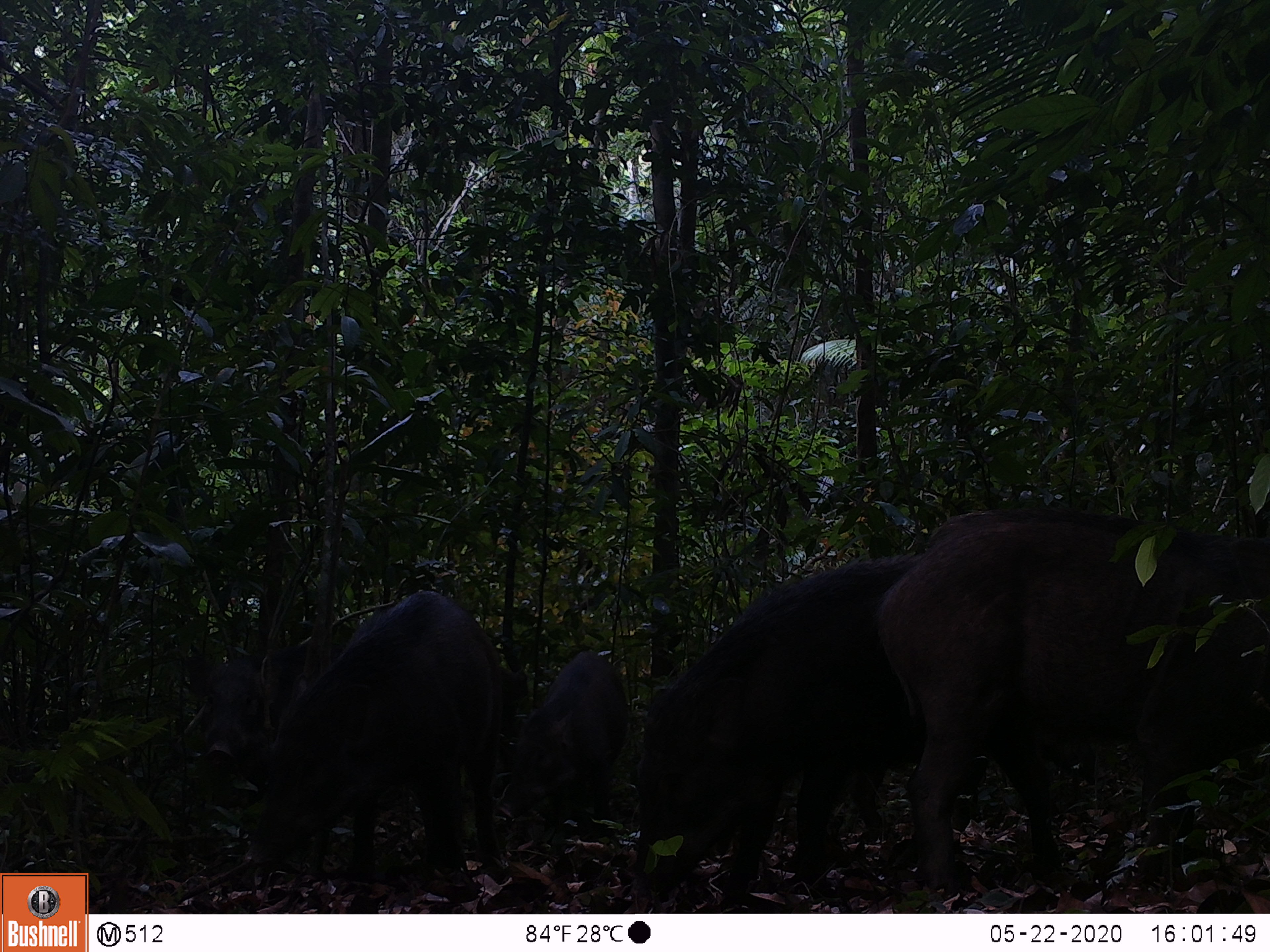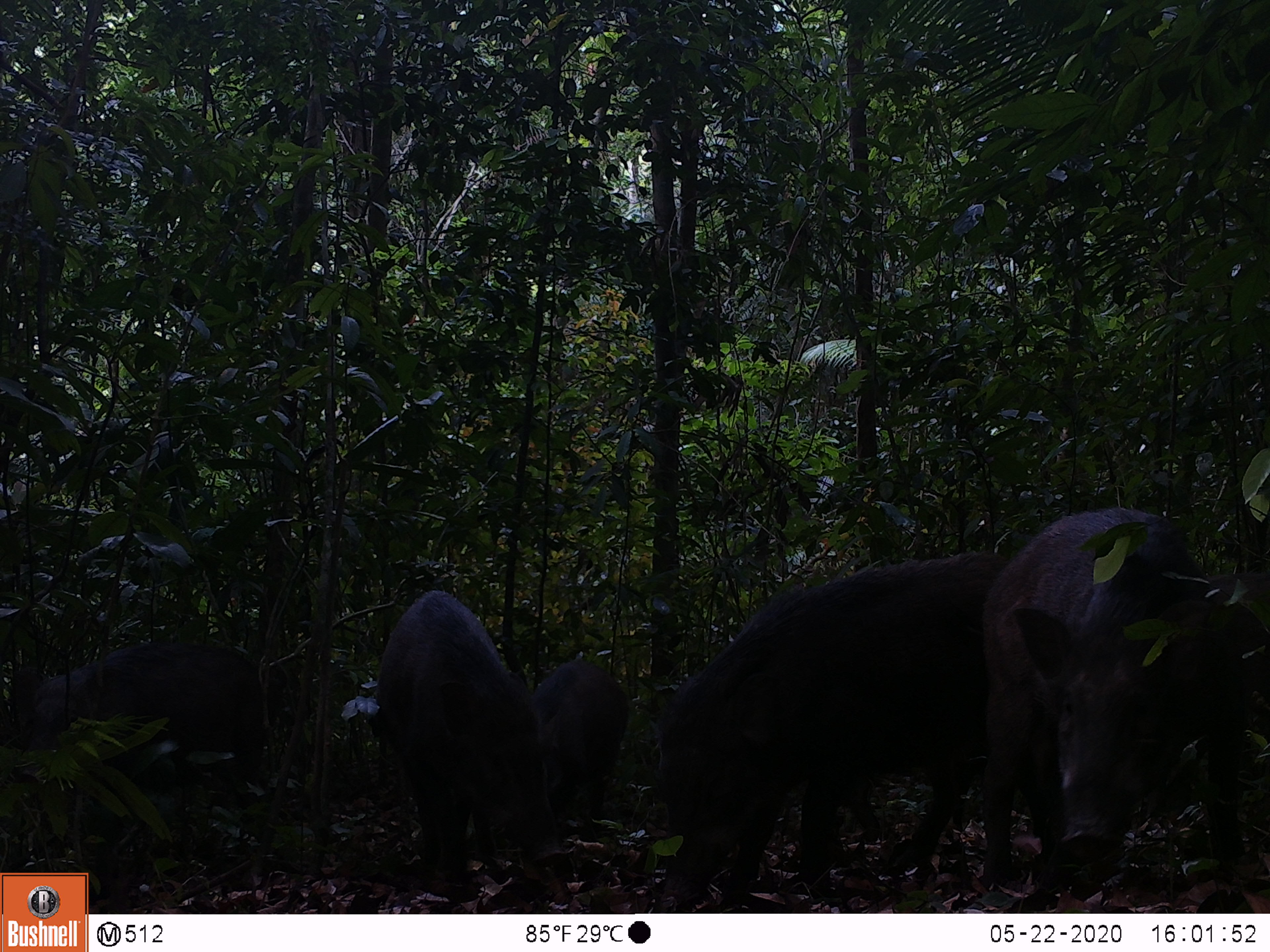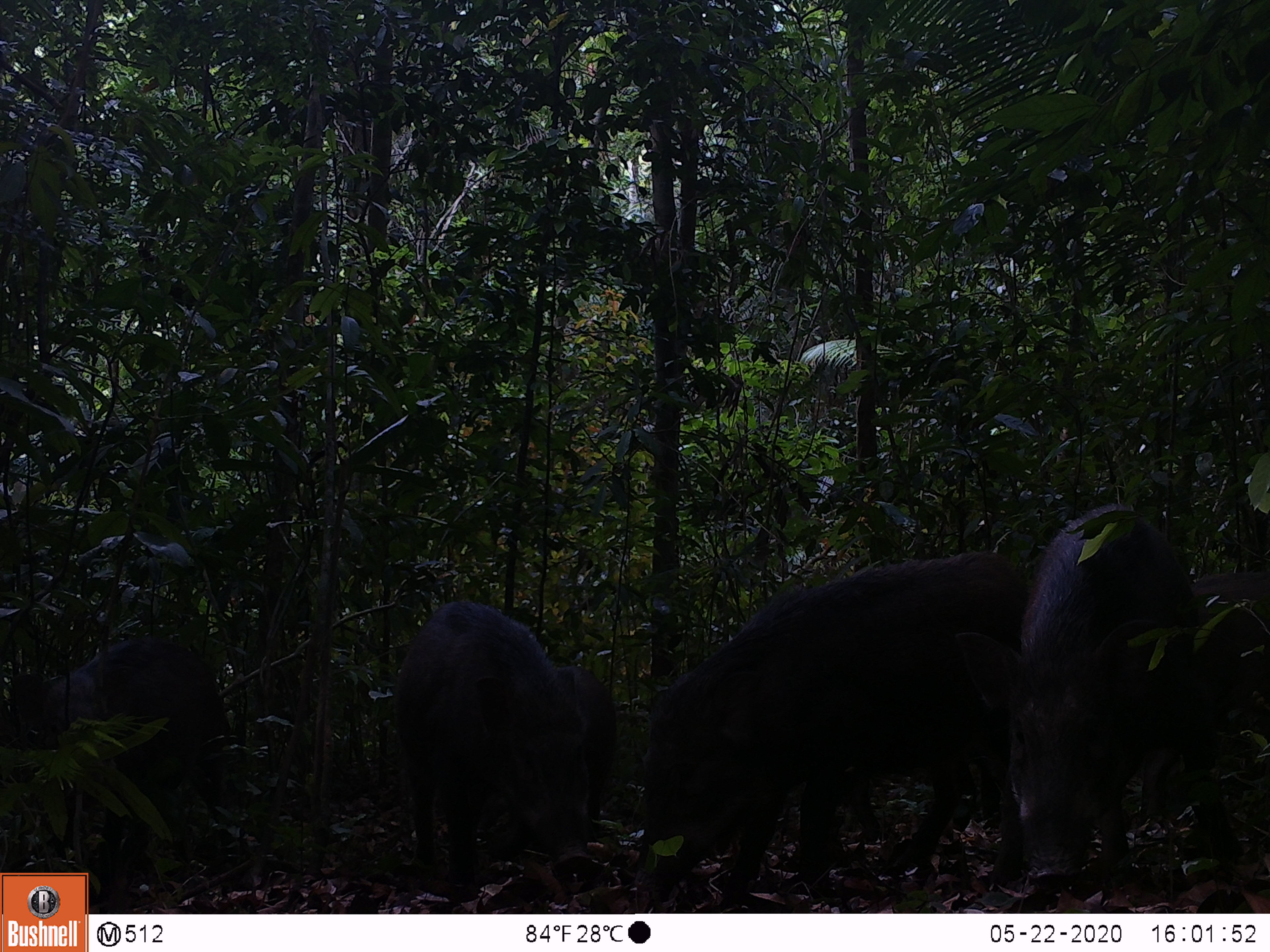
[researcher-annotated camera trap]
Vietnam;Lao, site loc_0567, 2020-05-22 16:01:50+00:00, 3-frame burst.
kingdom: Animalia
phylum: Chordata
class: Mammalia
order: Artiodactyla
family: Suidae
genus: Sus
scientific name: Sus scrofa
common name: eurasian wild pig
Eurasian wild pig (Sus scrofa). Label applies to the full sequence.